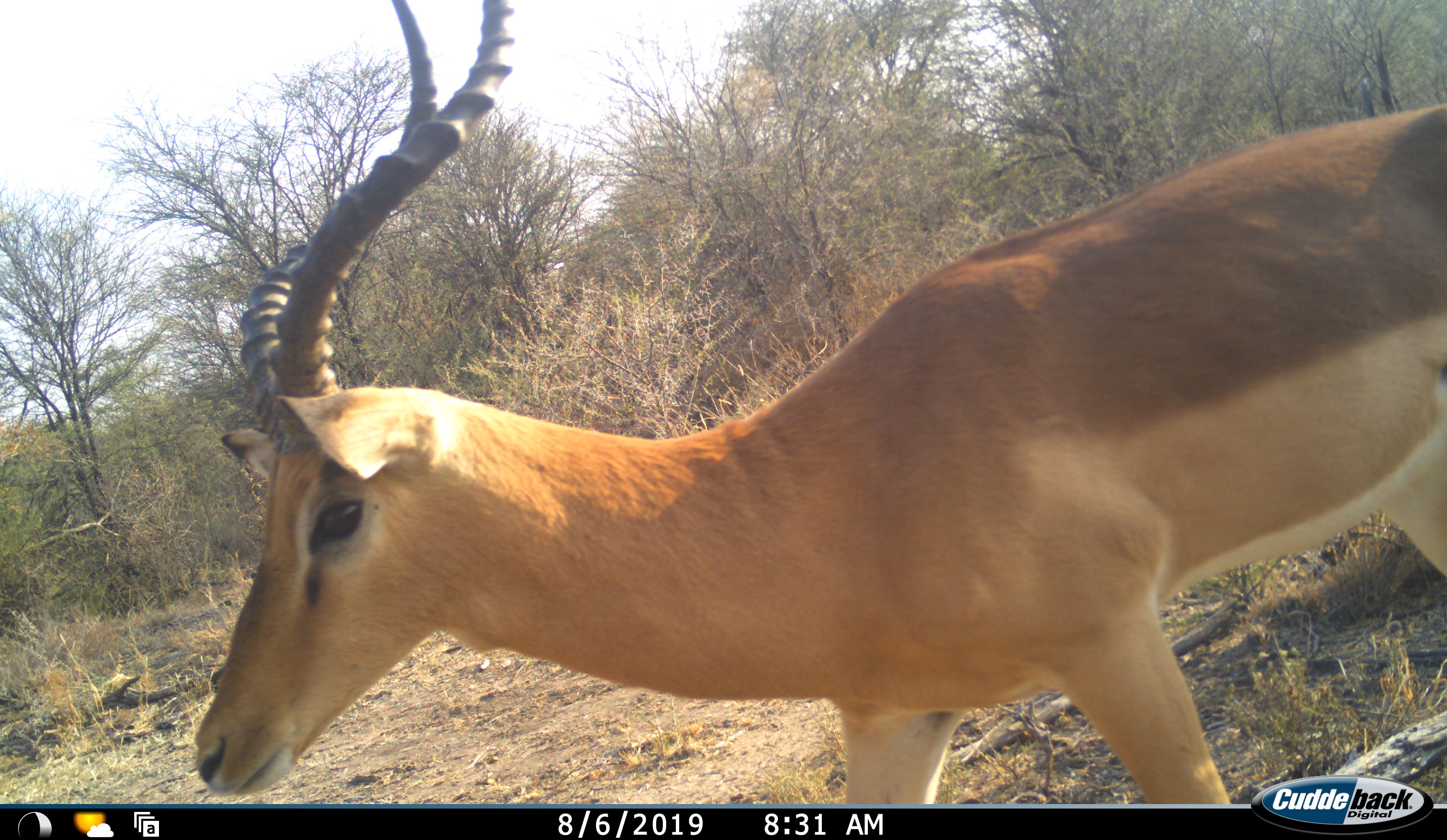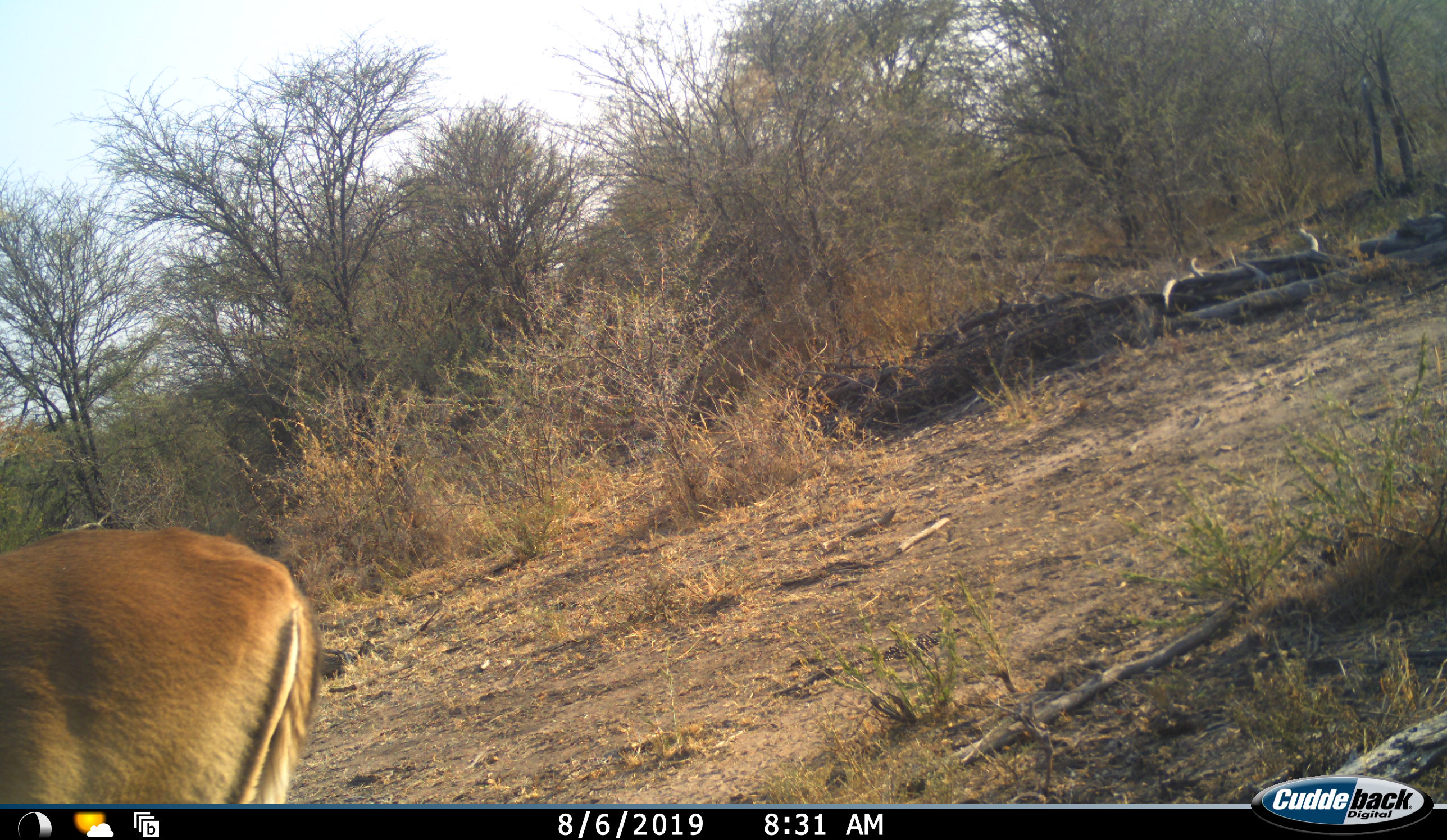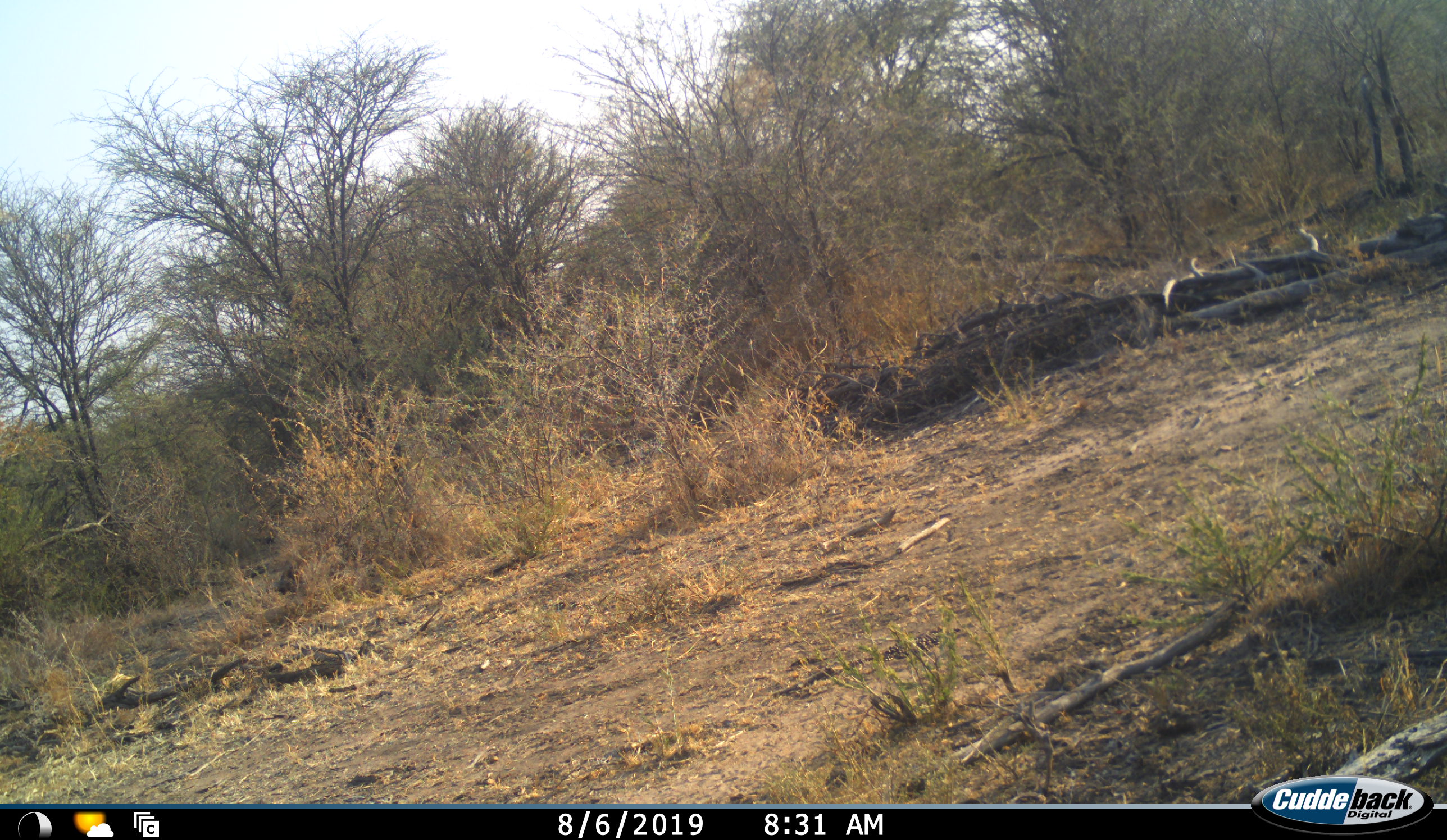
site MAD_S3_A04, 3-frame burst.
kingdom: Animalia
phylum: Chordata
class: Mammalia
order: Artiodactyla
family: Bovidae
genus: Aepyceros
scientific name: Aepyceros melampus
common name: impala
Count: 1.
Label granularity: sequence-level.